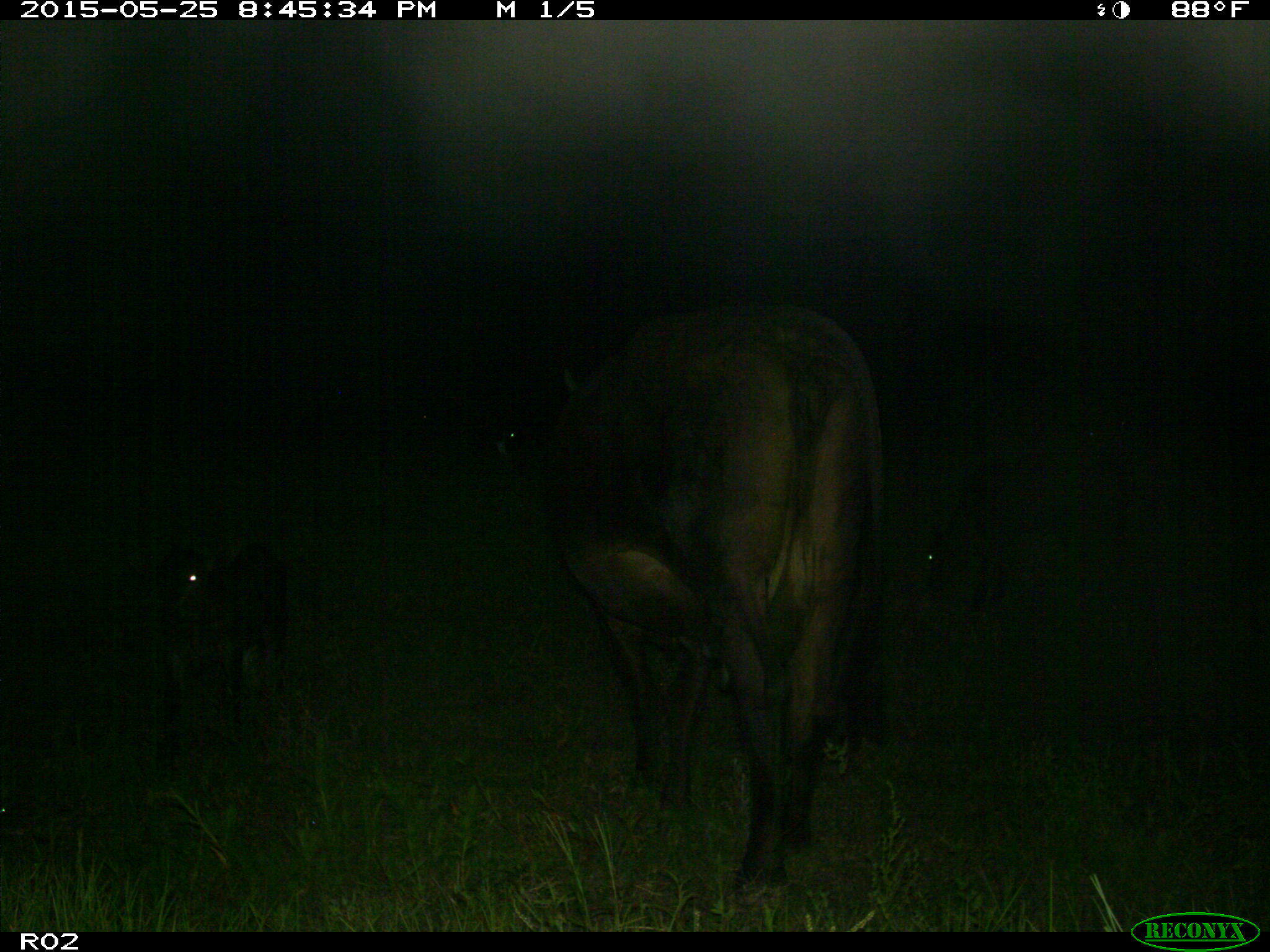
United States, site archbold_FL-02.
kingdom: Animalia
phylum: Chordata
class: Mammalia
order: Artiodactyla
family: Bovidae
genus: Bos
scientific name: Bos taurus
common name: domestic cow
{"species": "Bos taurus (domestic cow)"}